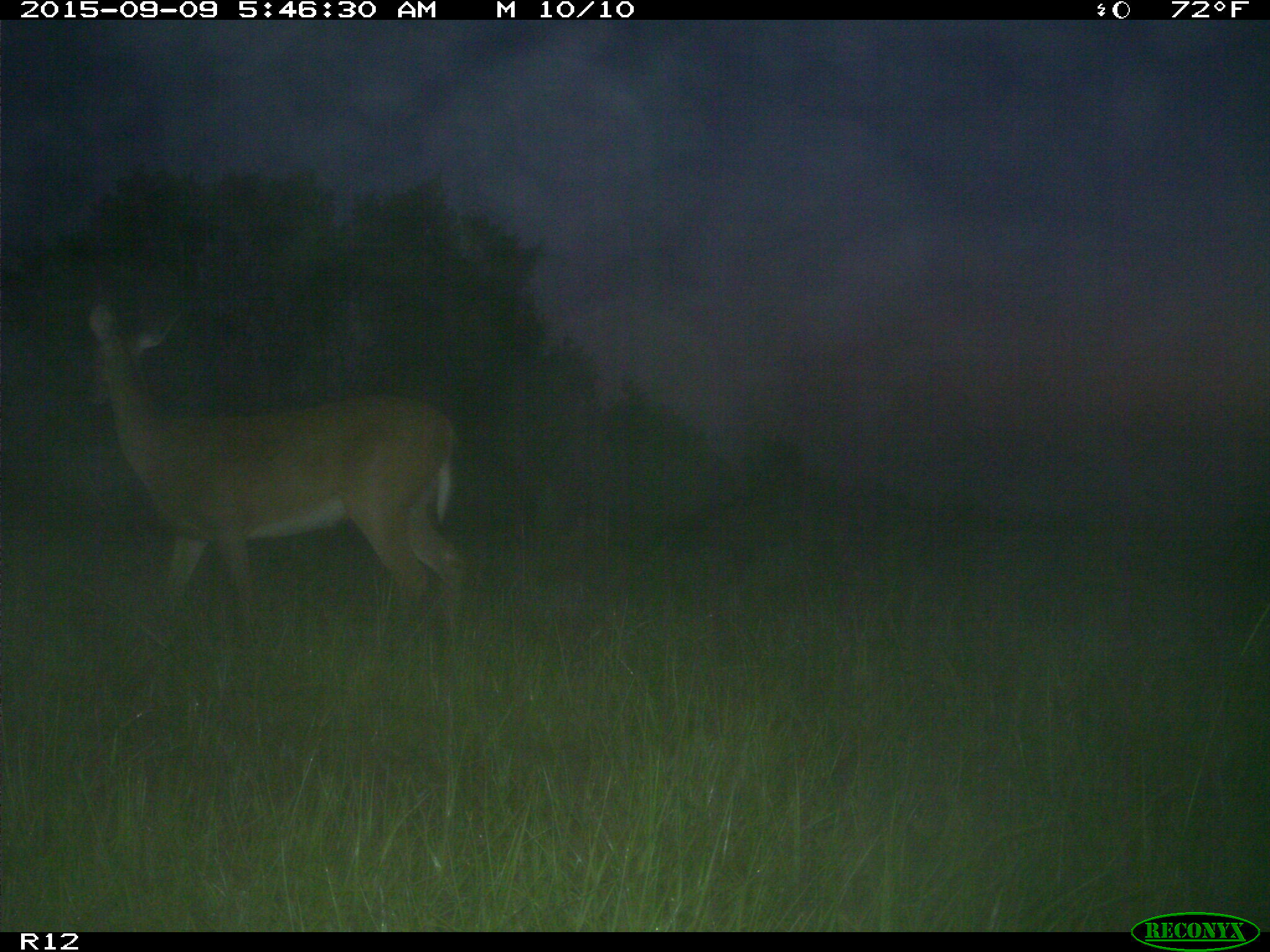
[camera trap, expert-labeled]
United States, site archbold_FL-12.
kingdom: Animalia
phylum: Chordata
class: Mammalia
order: Artiodactyla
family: Cervidae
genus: Odocoileus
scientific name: Odocoileus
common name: deer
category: unidentified deer